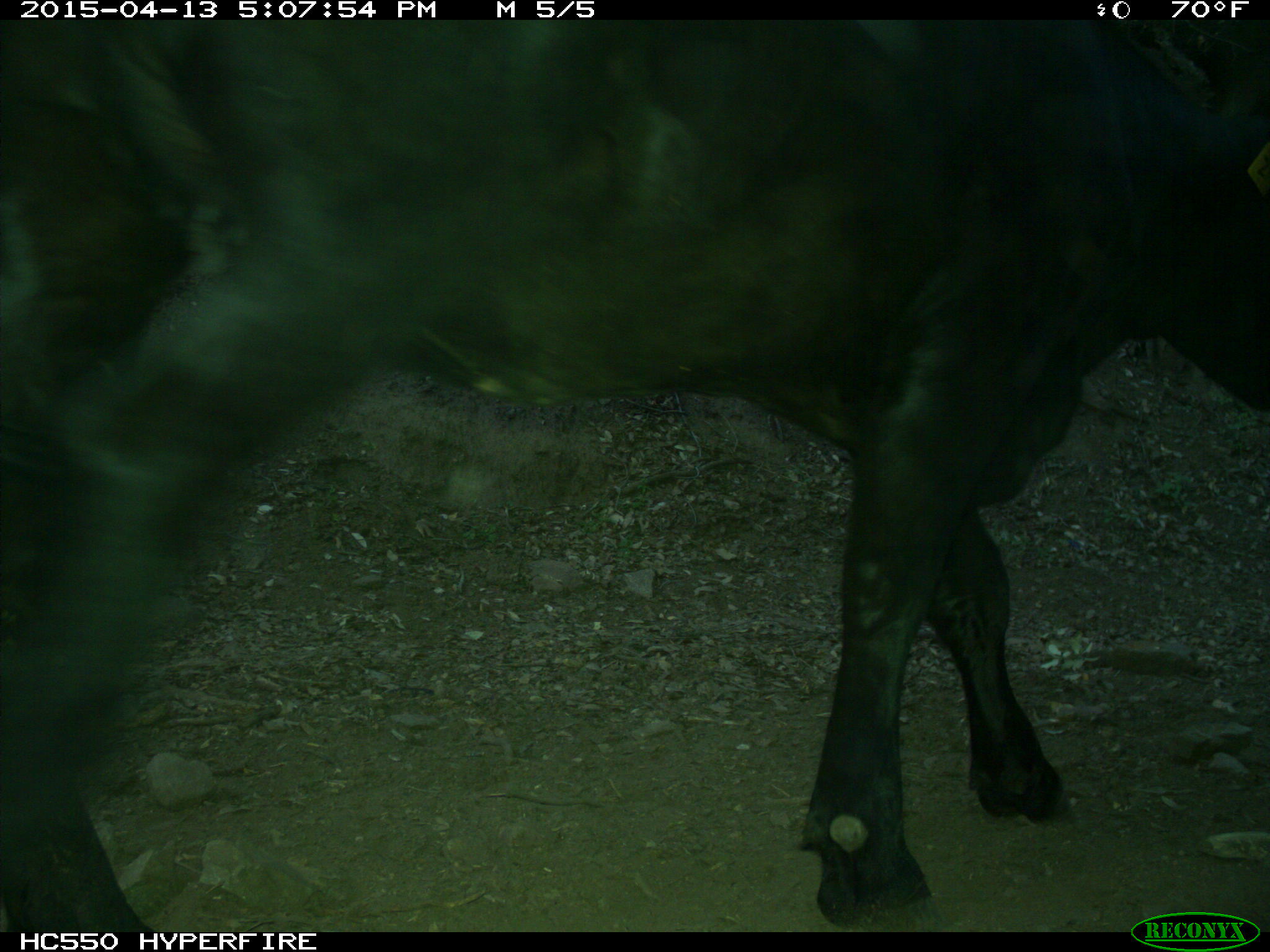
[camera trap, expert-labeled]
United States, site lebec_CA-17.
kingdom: Animalia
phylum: Chordata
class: Mammalia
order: Artiodactyla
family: Bovidae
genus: Bos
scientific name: Bos taurus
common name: domestic cow